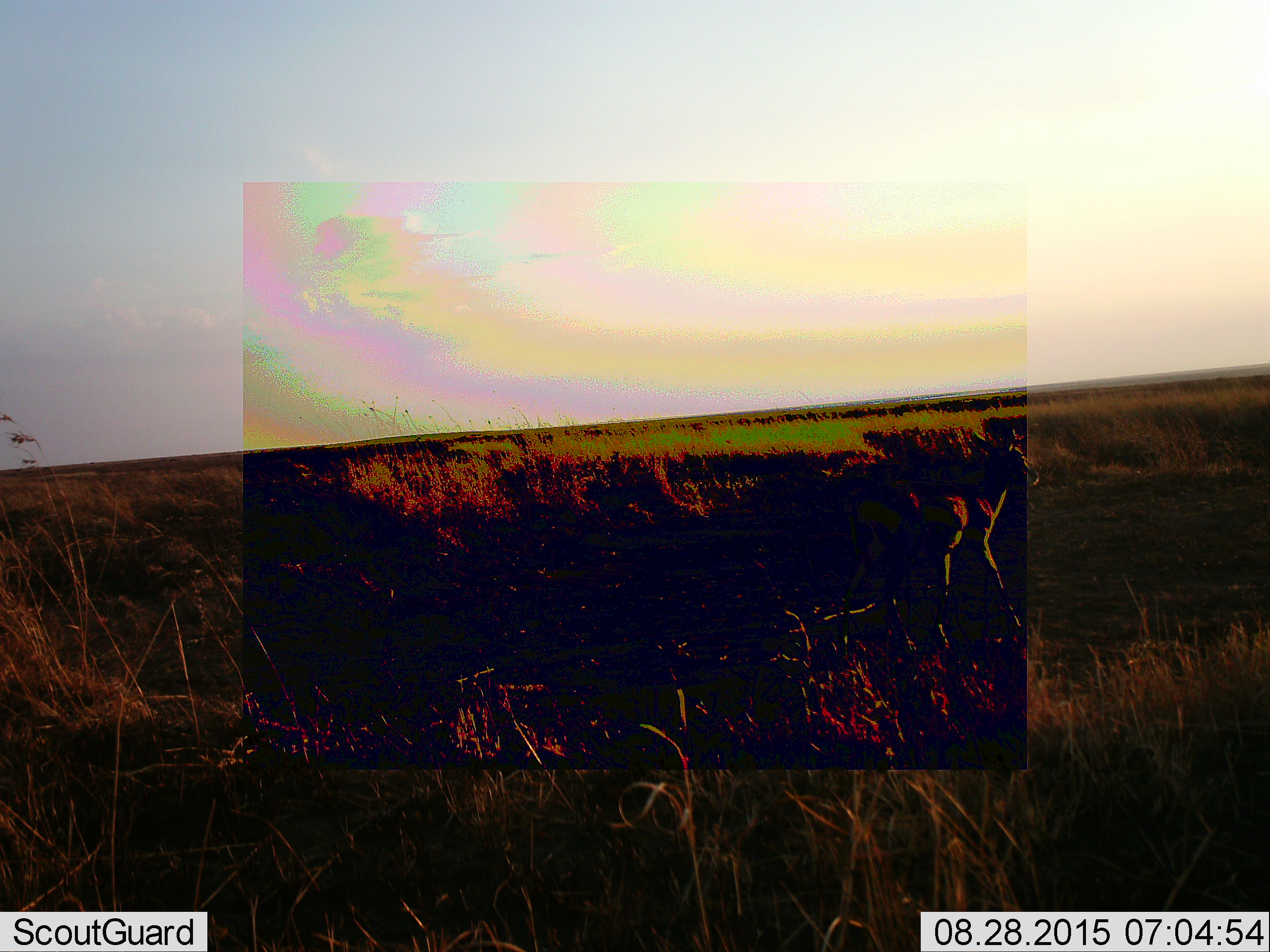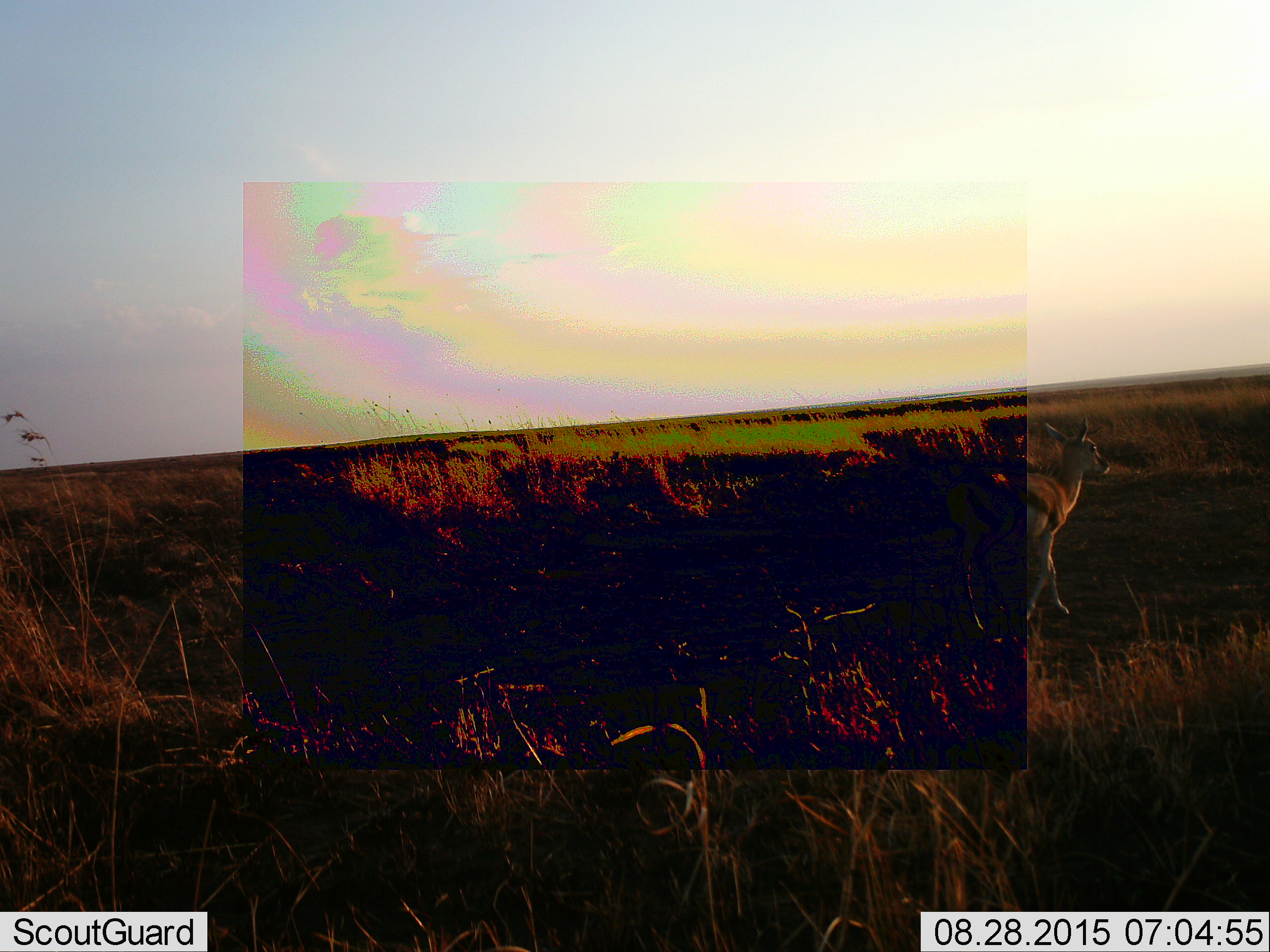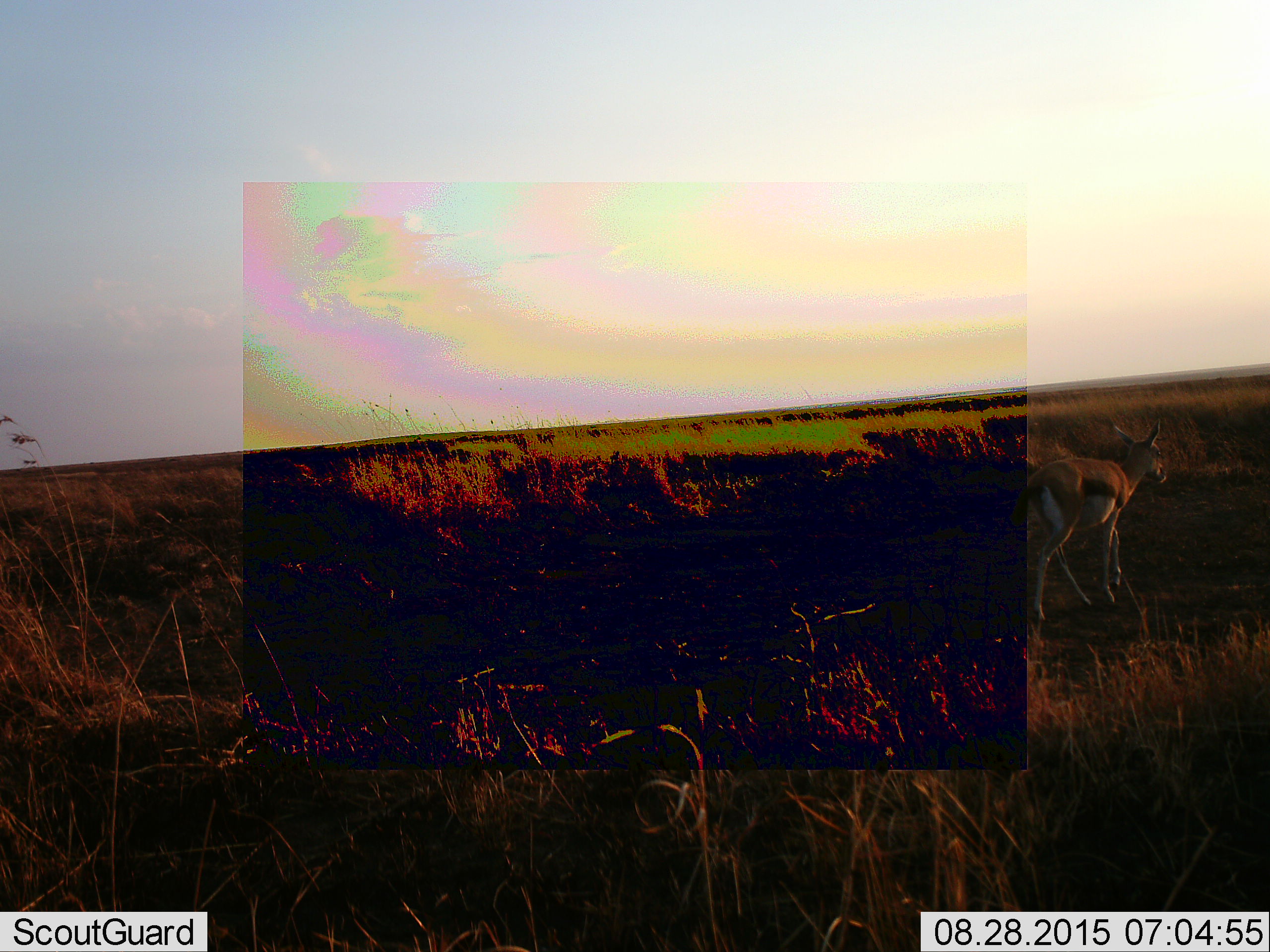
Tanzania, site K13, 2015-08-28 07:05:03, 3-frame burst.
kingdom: Animalia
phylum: Chordata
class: Mammalia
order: Artiodactyla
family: Bovidae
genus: Eudorcas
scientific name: Eudorcas thomsonii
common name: thomson's gazelle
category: gazellethomsons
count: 1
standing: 0%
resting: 0%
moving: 100%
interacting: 0%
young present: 0%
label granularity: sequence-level